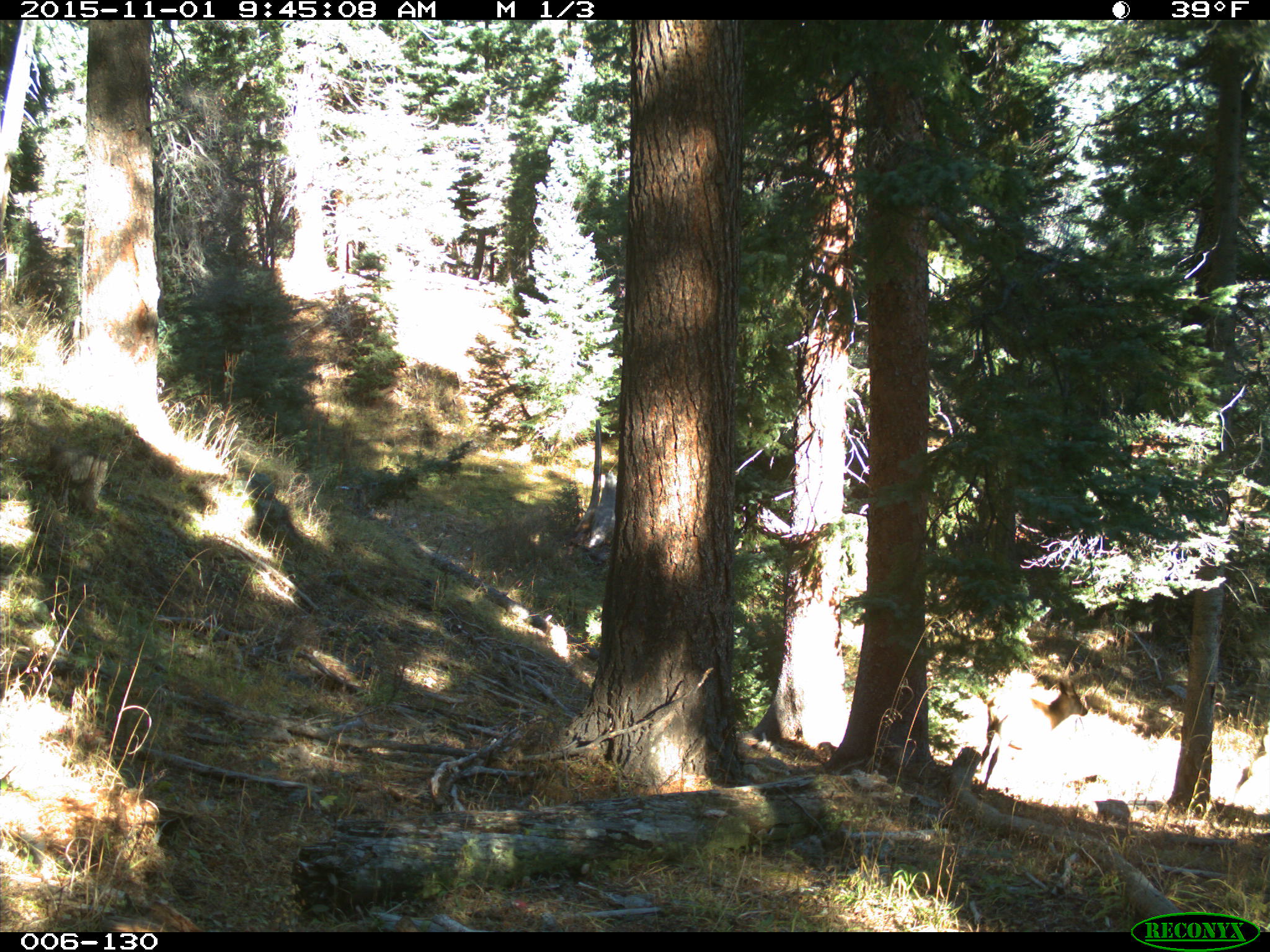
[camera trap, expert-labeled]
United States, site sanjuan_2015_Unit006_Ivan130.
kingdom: Animalia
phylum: Chordata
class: Mammalia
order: Artiodactyla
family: Cervidae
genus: Cervus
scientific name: Cervus elaphus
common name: red deer